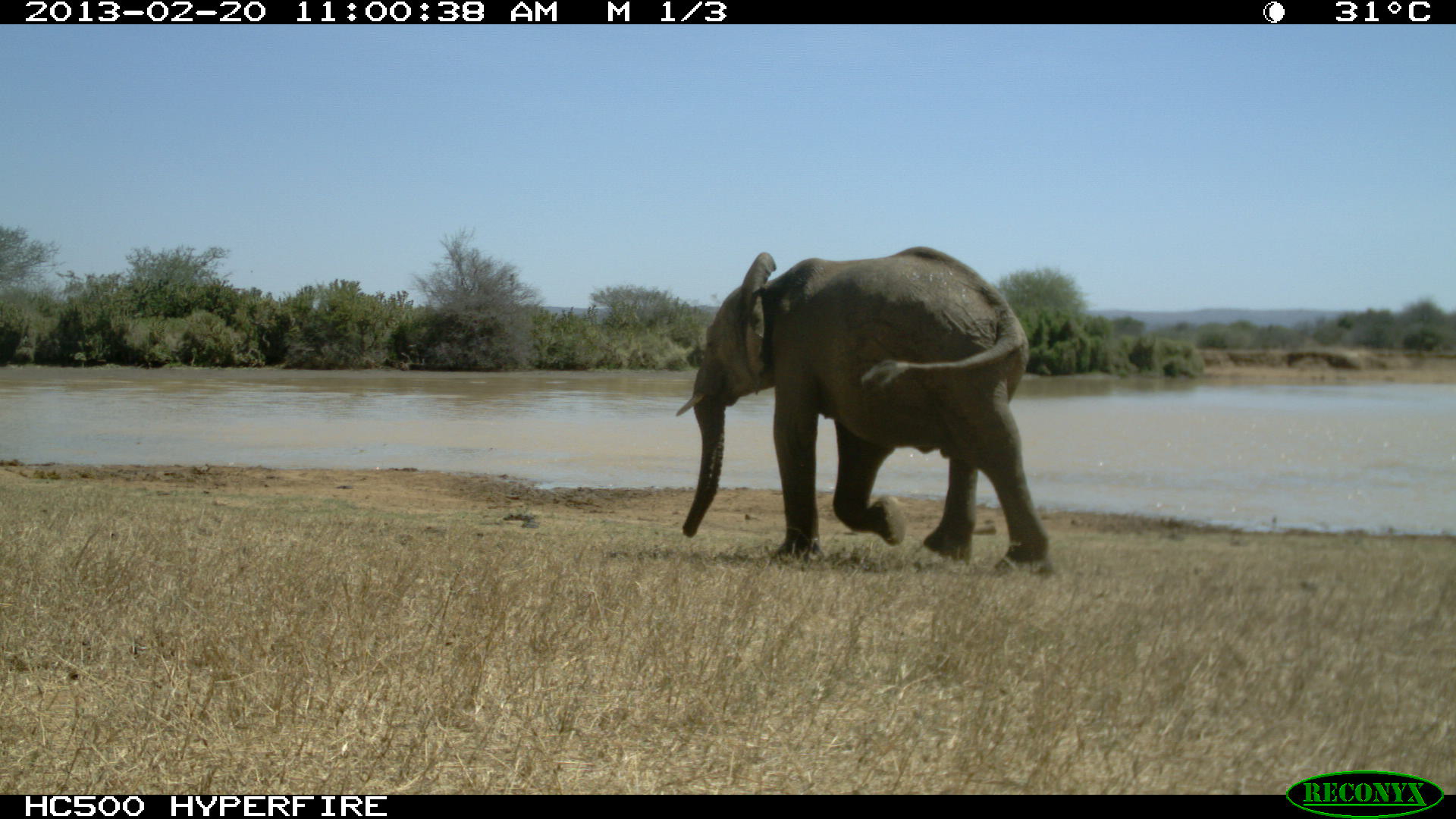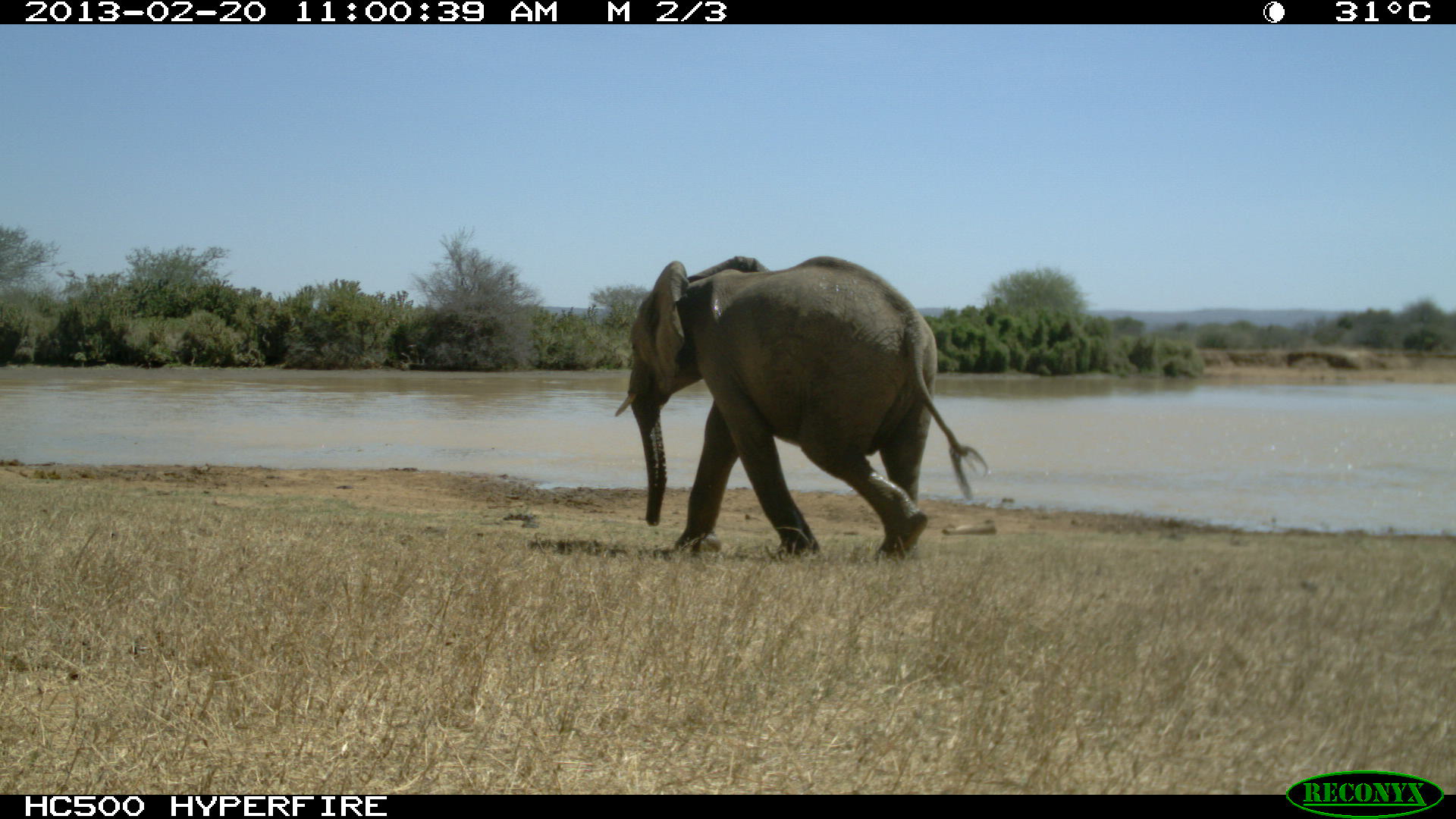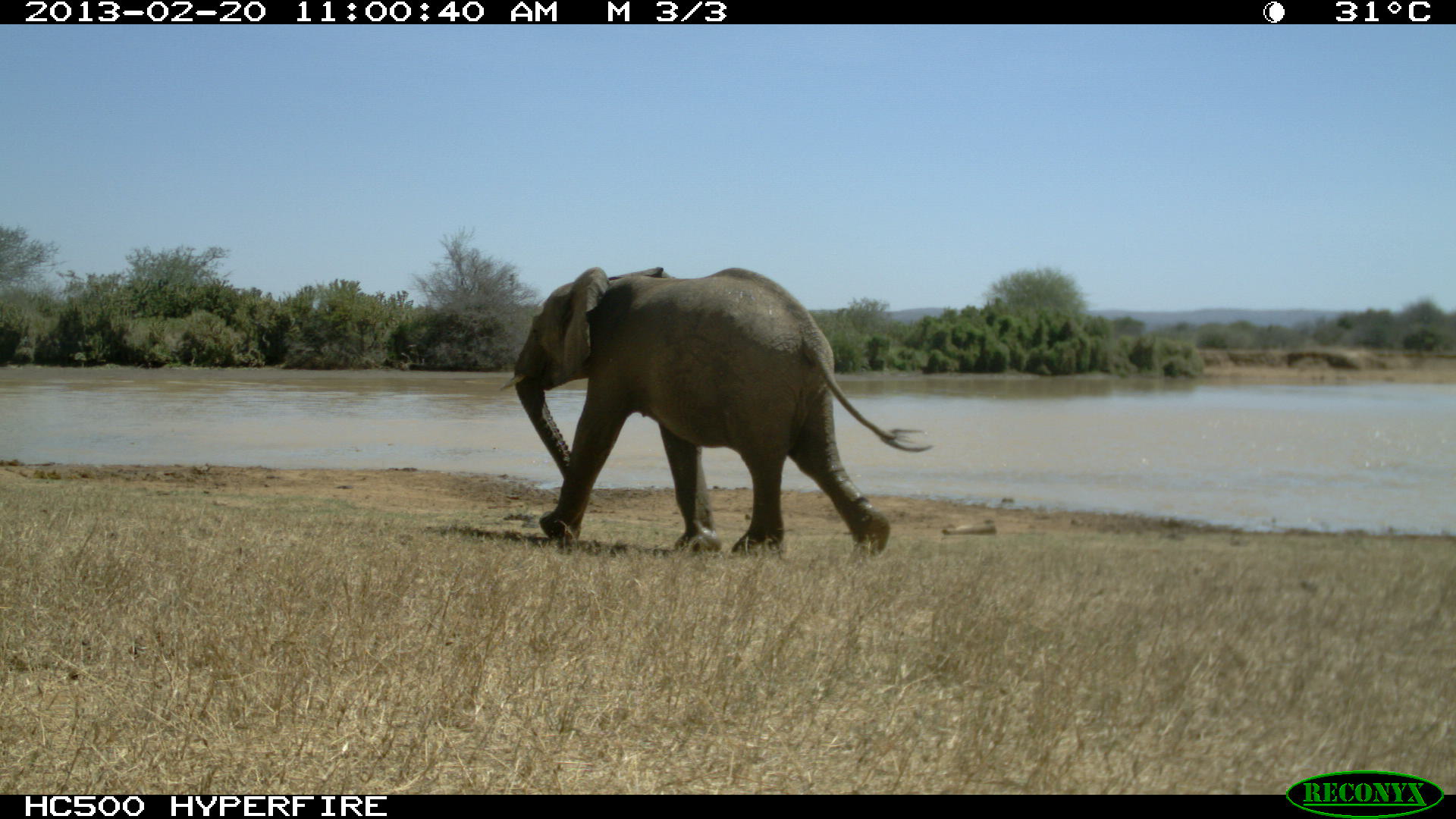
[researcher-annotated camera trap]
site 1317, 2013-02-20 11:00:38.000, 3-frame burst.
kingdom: Animalia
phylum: Chordata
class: Mammalia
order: Proboscidea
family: Elephantidae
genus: Loxodonta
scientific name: Loxodonta africana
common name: african bush elephant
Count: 1.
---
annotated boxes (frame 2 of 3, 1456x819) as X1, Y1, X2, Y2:
loxodonta africana: 615, 256, 987, 561